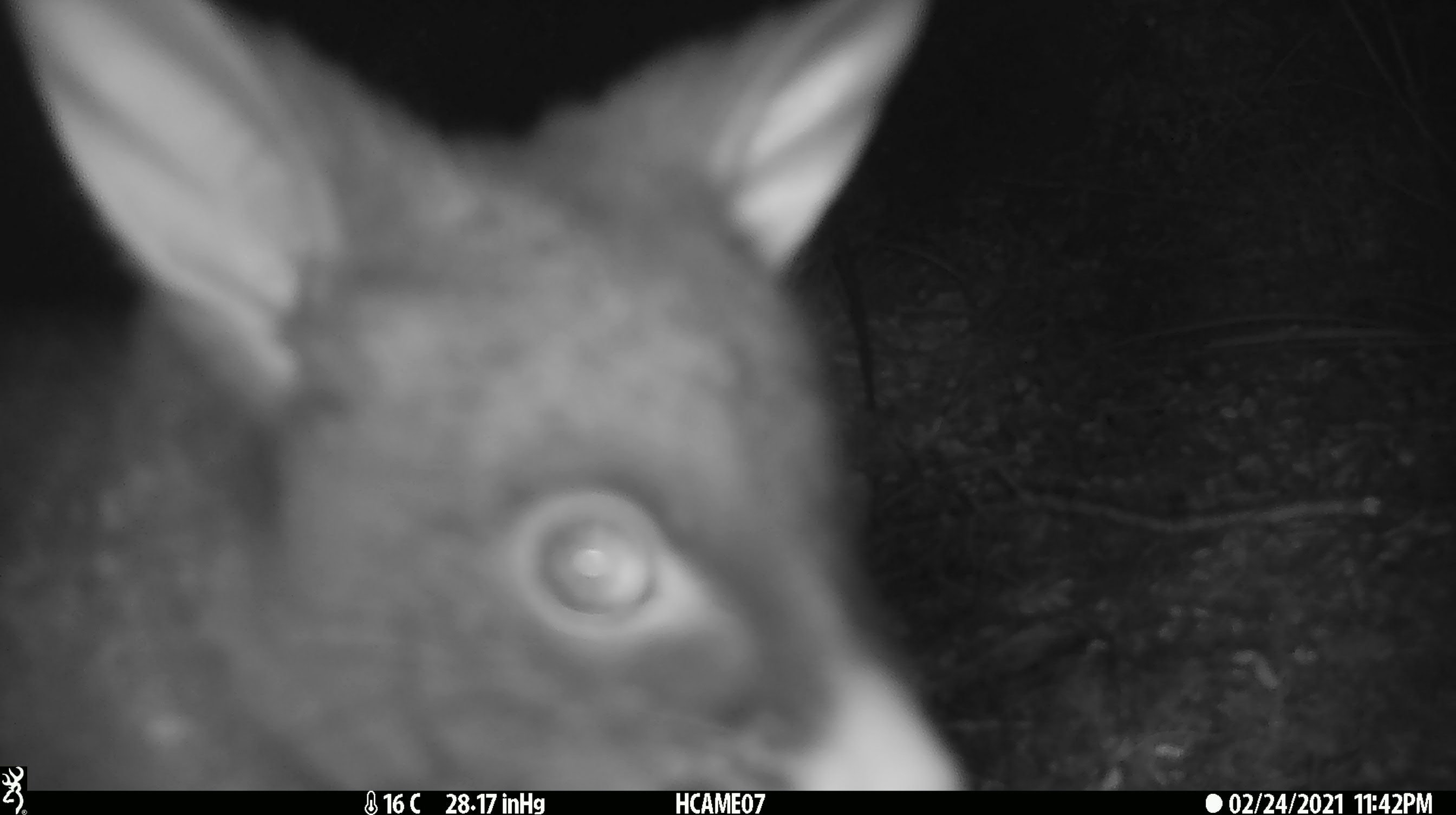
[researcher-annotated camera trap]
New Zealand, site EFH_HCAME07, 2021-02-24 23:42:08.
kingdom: Animalia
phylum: Chordata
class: Mammalia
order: Diprotodontia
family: Phalangeridae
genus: Trichosurus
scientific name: Trichosurus vulpecula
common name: common brushtail possum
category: possum